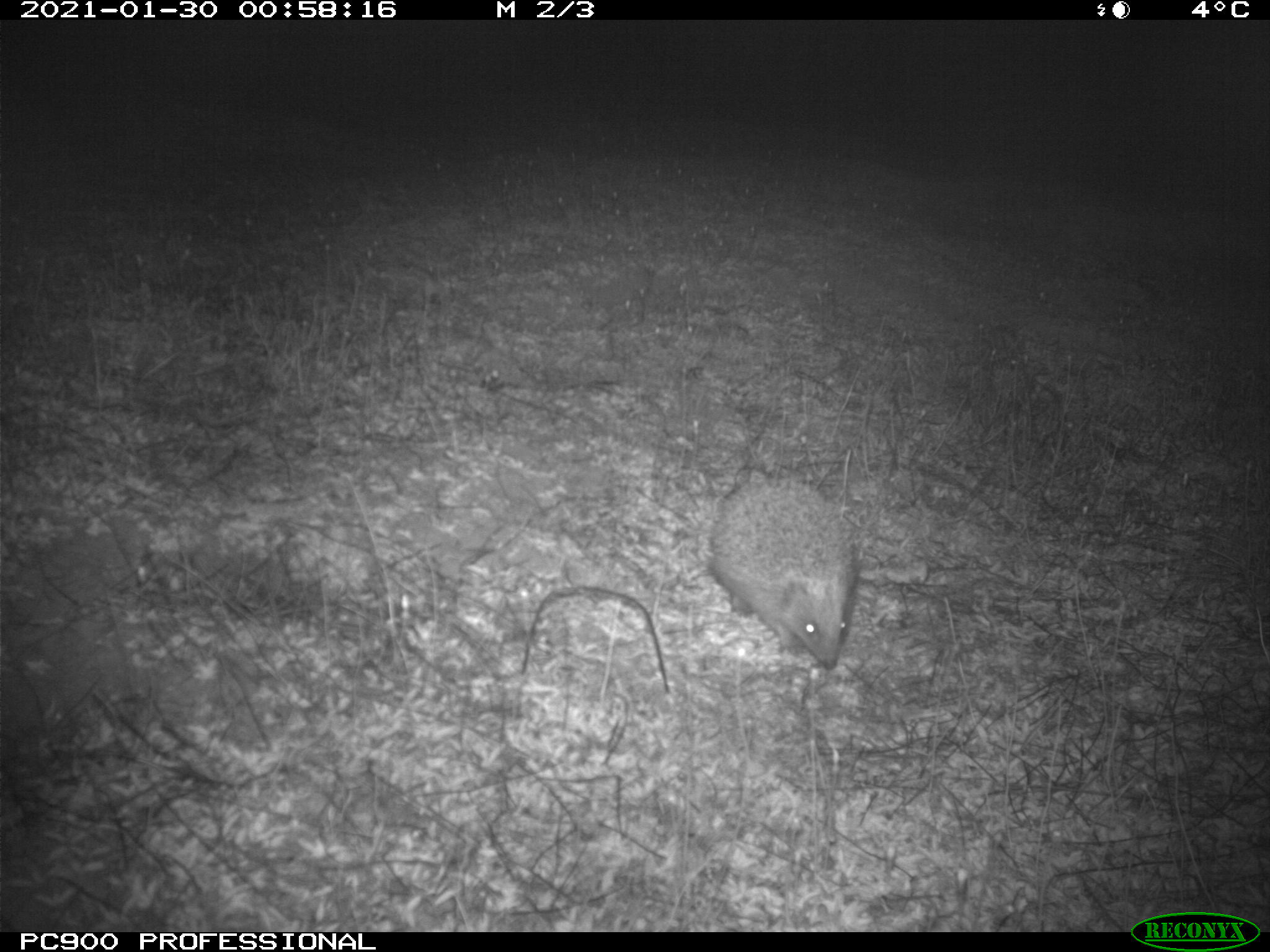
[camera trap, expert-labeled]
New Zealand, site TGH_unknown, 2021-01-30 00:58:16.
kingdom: Animalia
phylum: Chordata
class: Mammalia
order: Eulipotyphla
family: Erinaceidae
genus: Erinaceus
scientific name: Erinaceus europaeus europaeus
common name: european hedgehog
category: hedgehog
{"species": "hedgehog (european hedgehog) (Erinaceus europaeus europaeus)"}